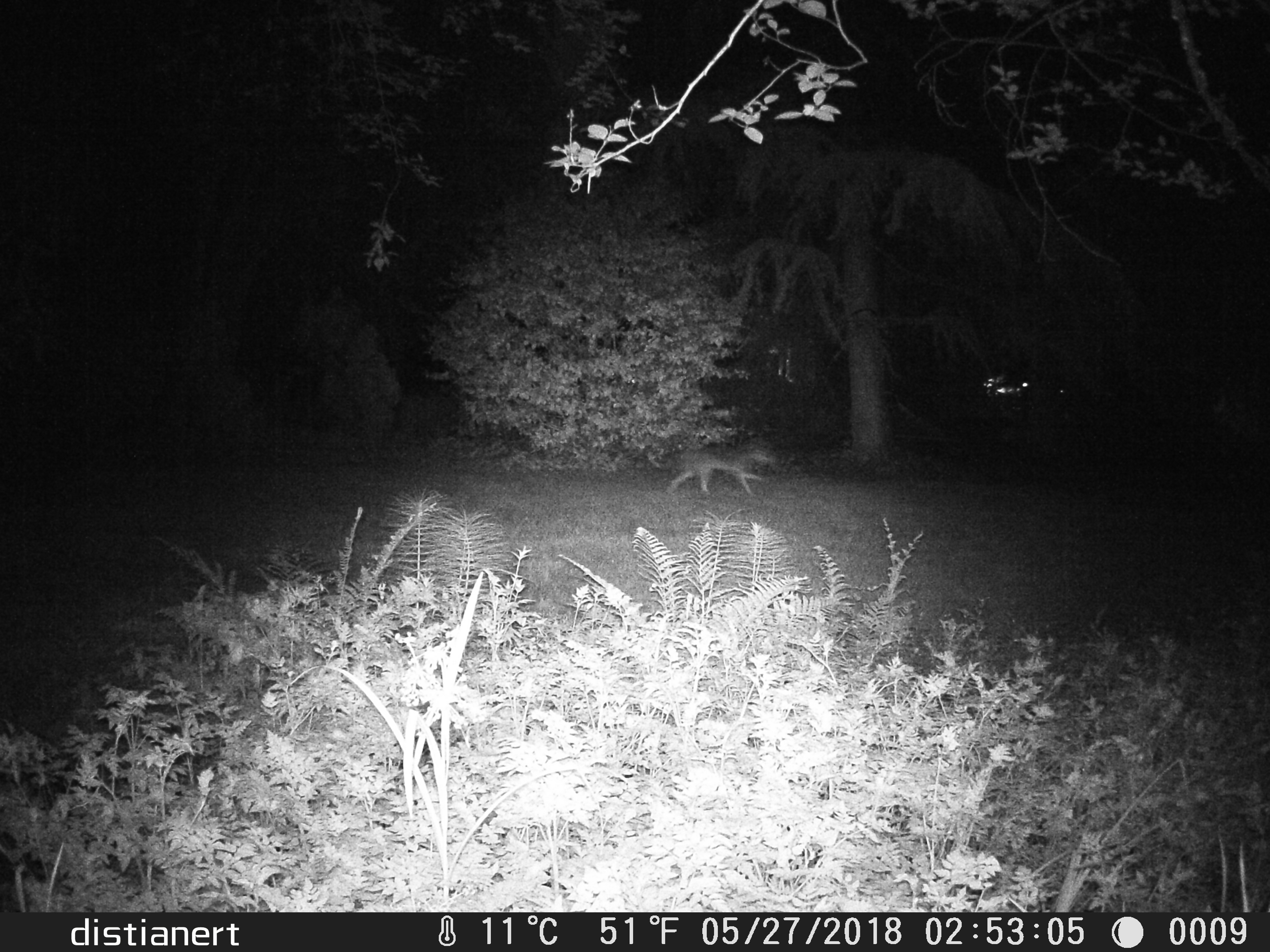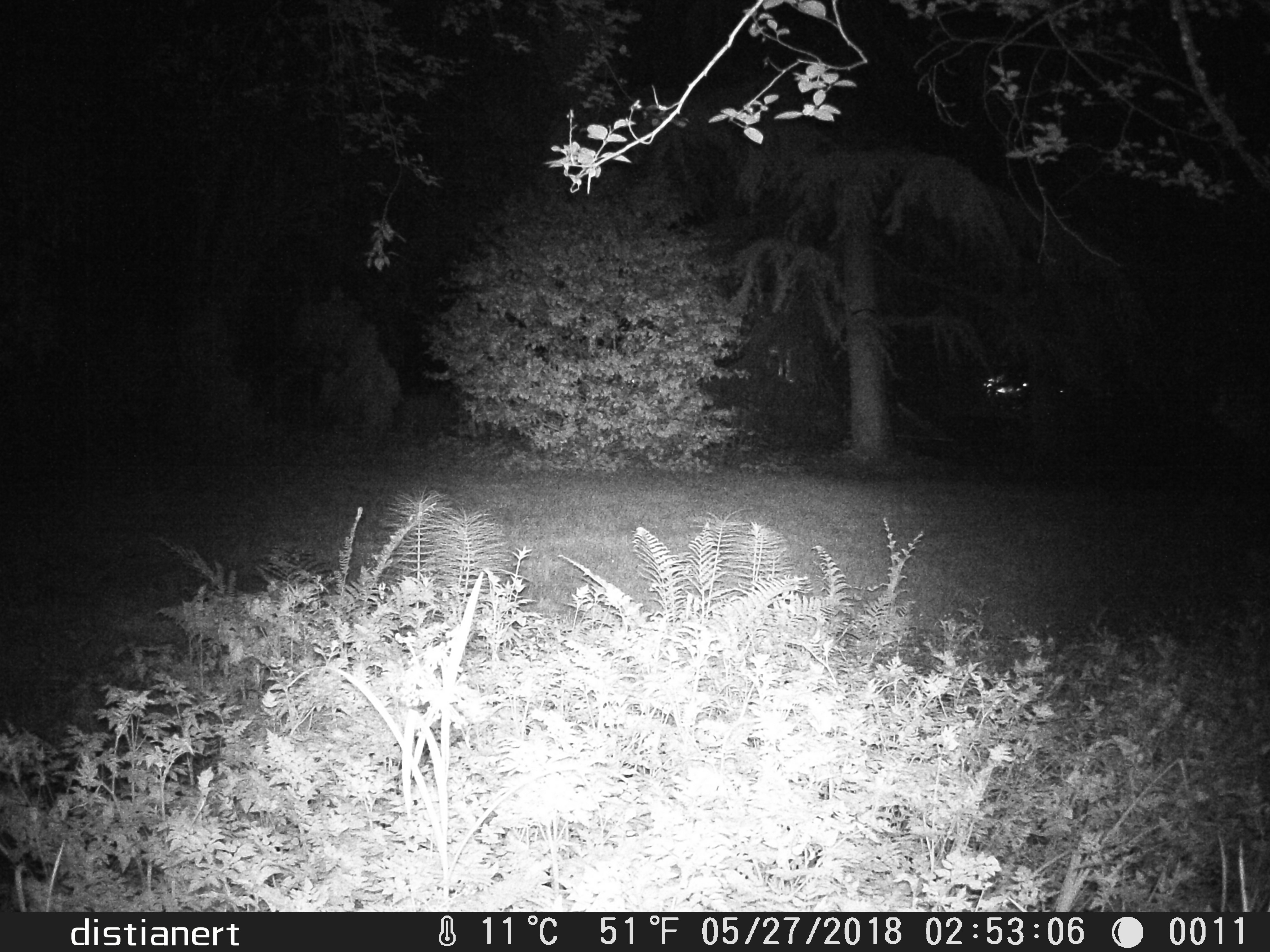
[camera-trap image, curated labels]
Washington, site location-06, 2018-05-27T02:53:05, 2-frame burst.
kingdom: Animalia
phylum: Chordata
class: Mammalia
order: Carnivora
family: Canidae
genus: Canis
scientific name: Canis latrans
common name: coyote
Coyote (Canis latrans).